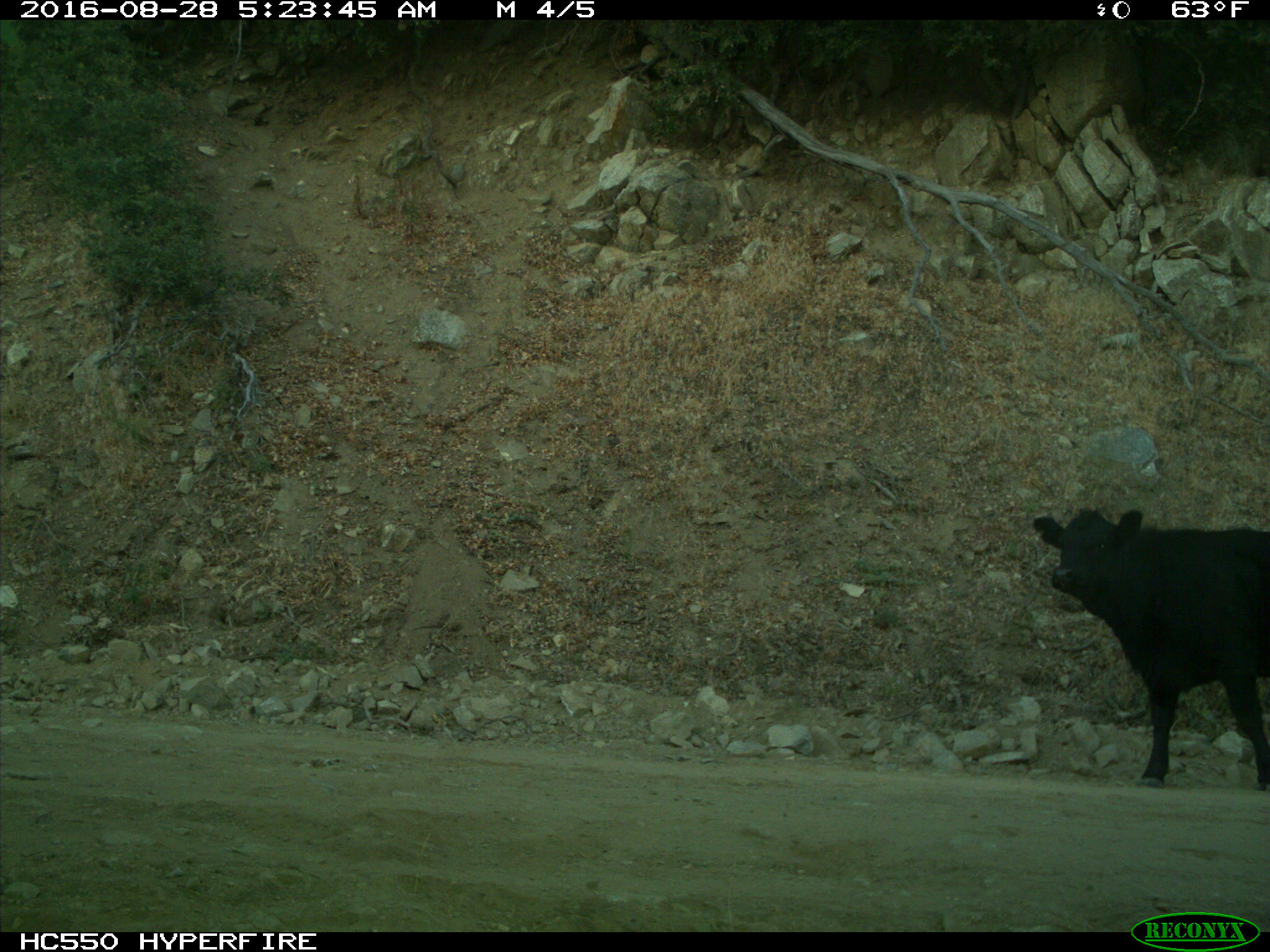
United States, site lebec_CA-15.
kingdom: Animalia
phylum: Chordata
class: Mammalia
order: Artiodactyla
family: Bovidae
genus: Bos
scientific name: Bos taurus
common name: domestic cow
Bos taurus (domestic cow).